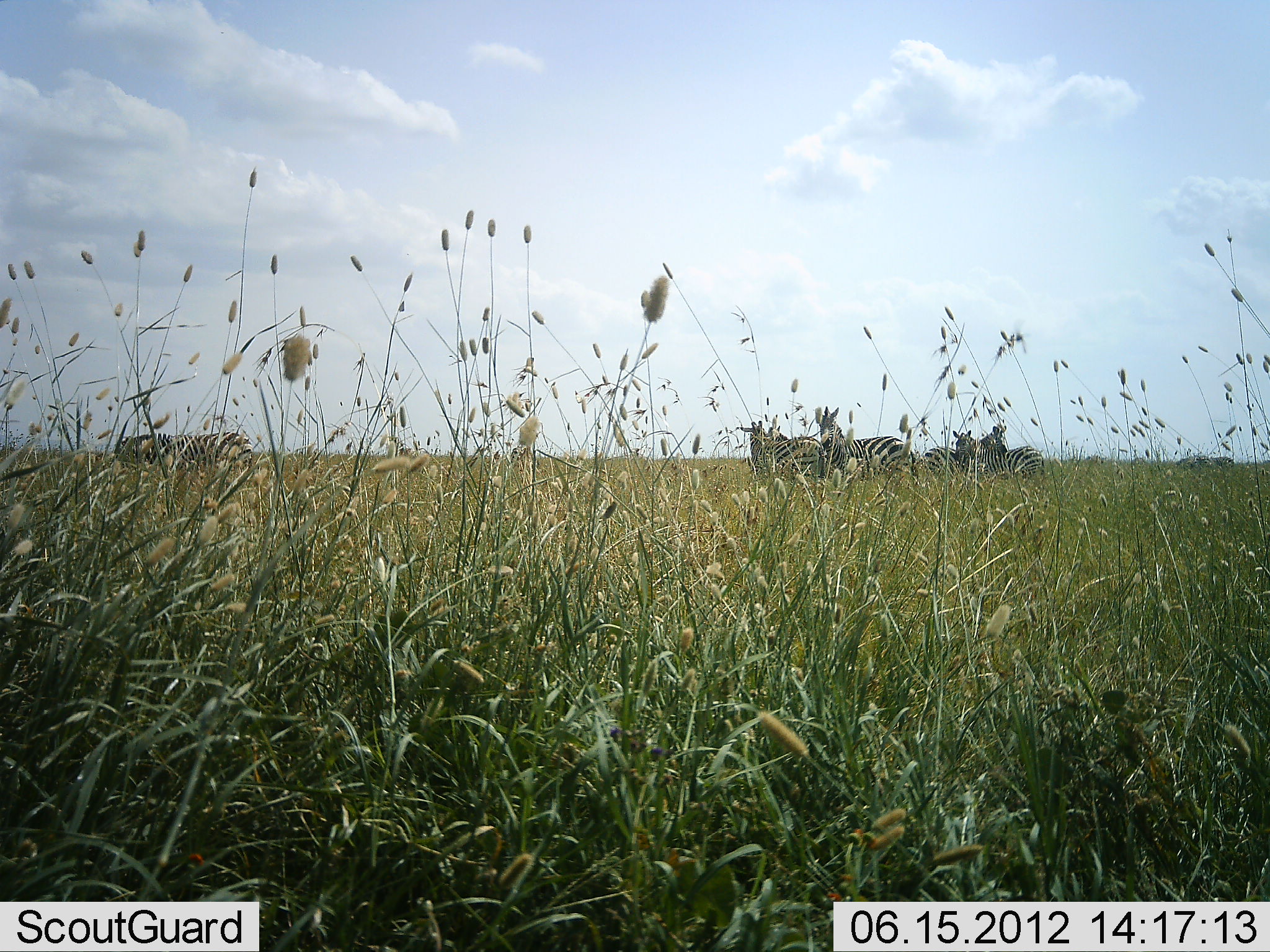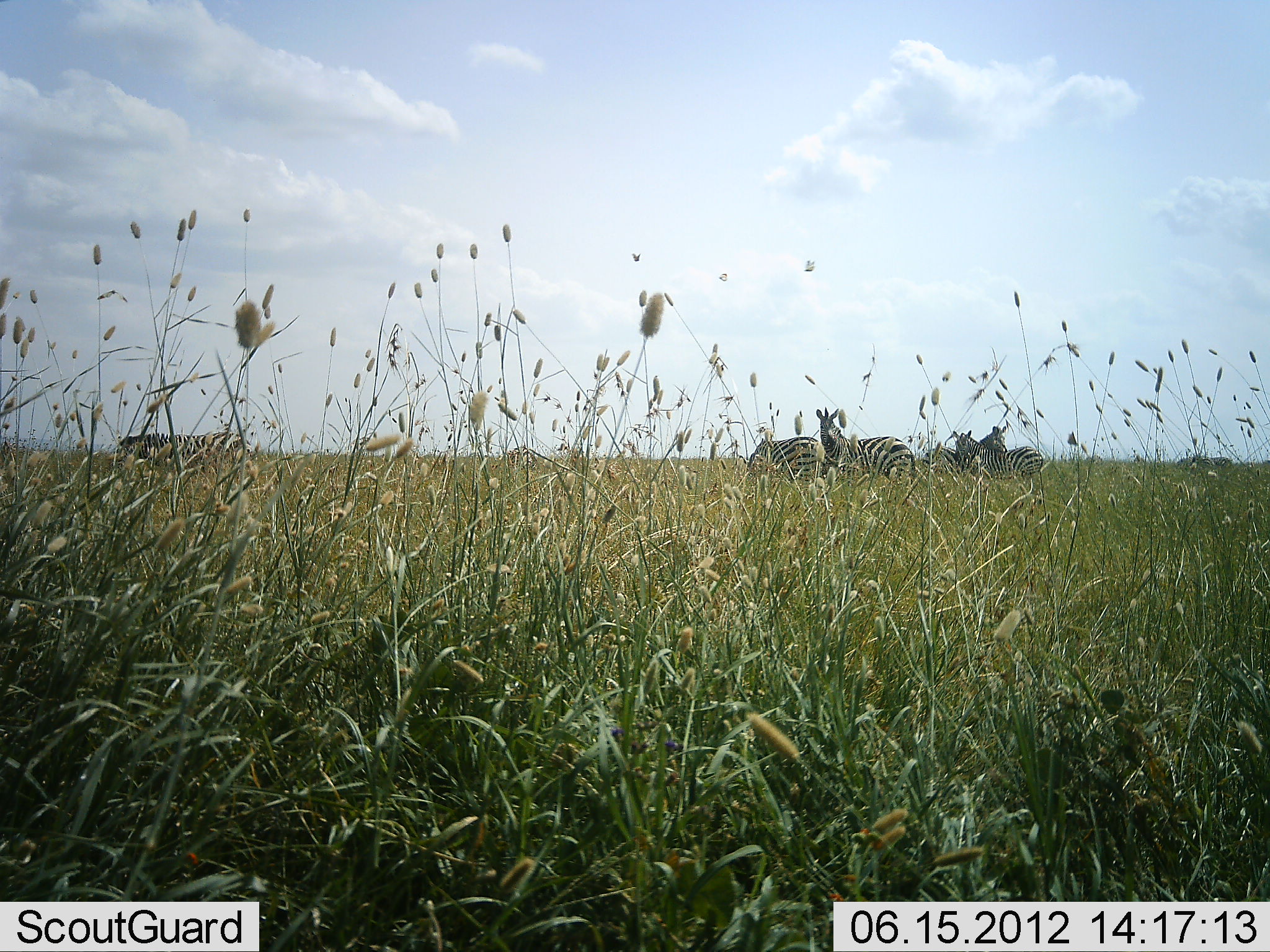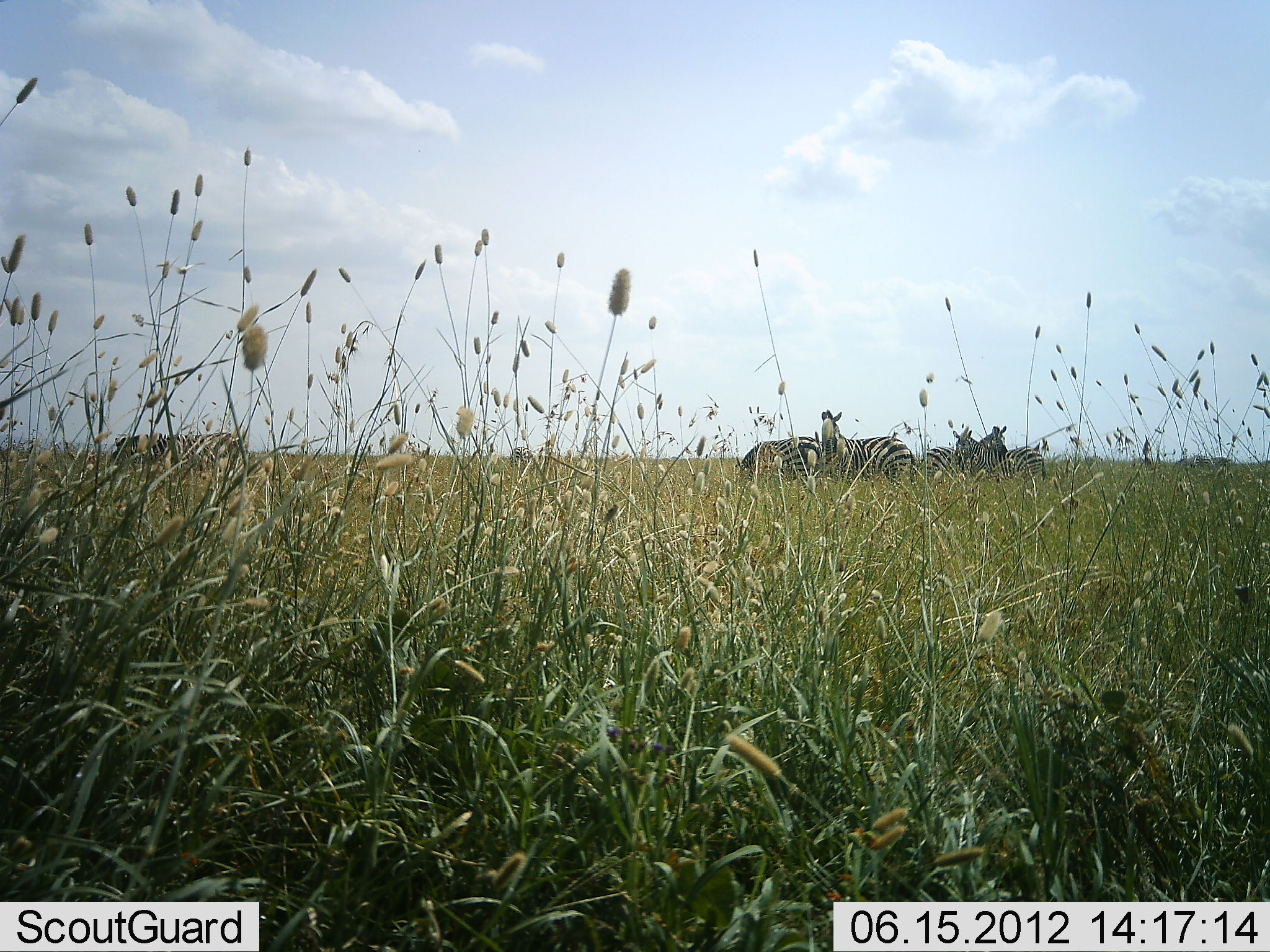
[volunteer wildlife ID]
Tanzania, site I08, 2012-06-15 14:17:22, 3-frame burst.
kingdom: Animalia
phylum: Chordata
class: Mammalia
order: Perissodactyla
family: Equidae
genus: Equus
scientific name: Equus quagga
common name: plains zebra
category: zebra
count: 5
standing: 100%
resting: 0%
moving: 0%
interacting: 10%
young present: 0%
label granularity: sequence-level